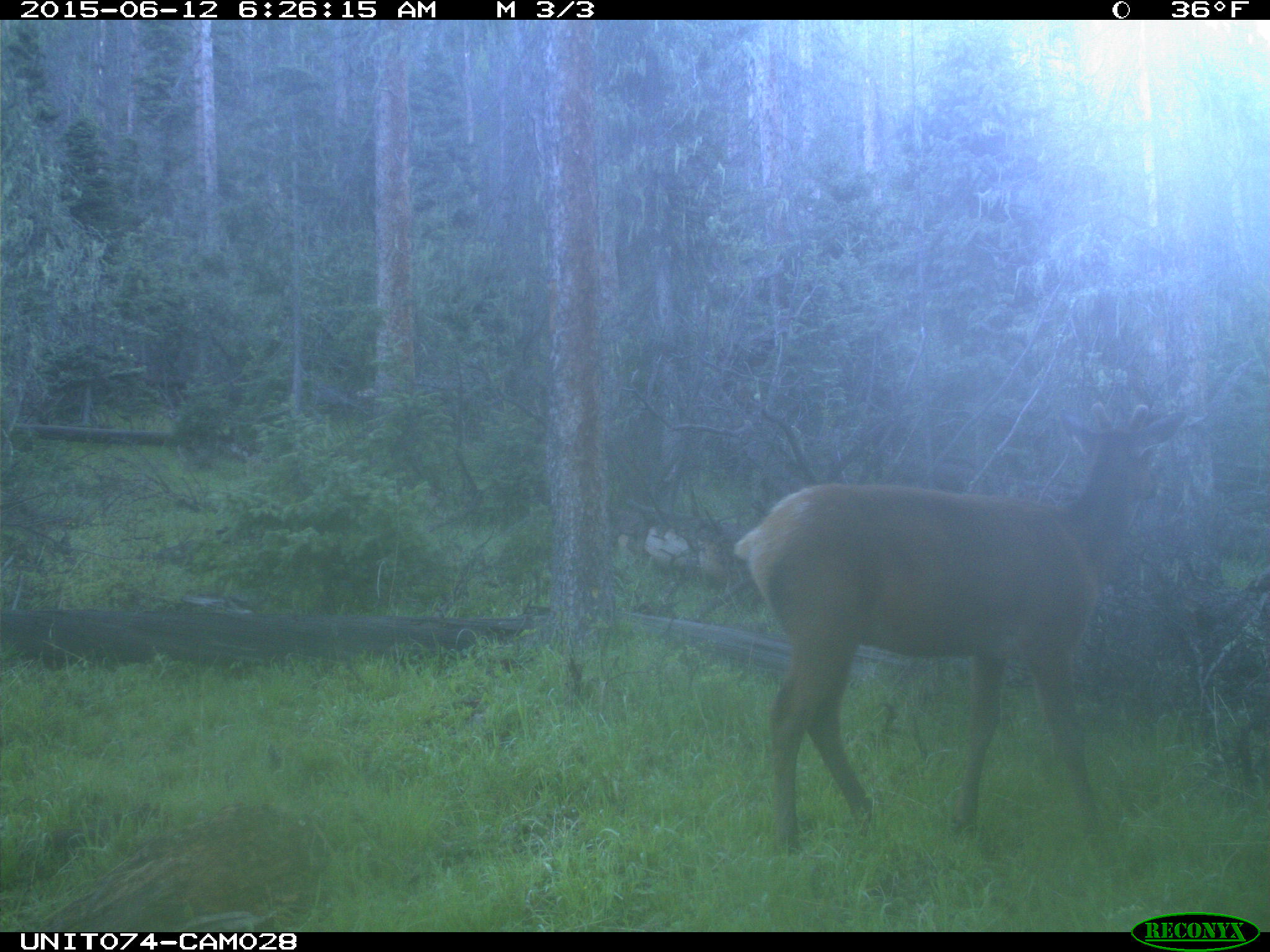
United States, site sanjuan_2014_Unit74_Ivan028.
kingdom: Animalia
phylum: Chordata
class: Mammalia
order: Artiodactyla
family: Cervidae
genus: Cervus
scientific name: Cervus elaphus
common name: red deer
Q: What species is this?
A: Cervus elaphus (red deer).